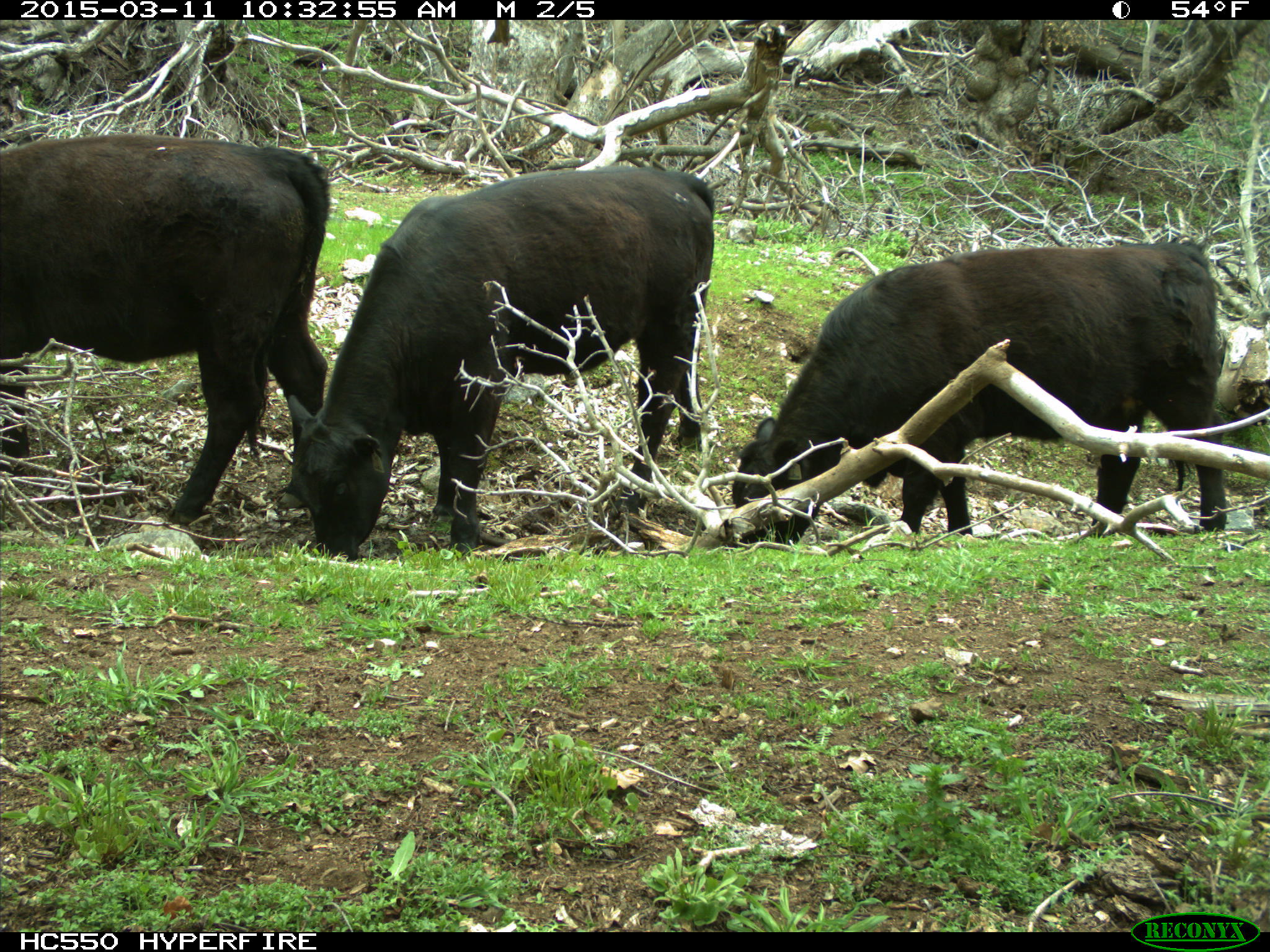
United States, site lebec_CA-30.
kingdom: Animalia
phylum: Chordata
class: Mammalia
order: Artiodactyla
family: Bovidae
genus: Bos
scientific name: Bos taurus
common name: domestic cow